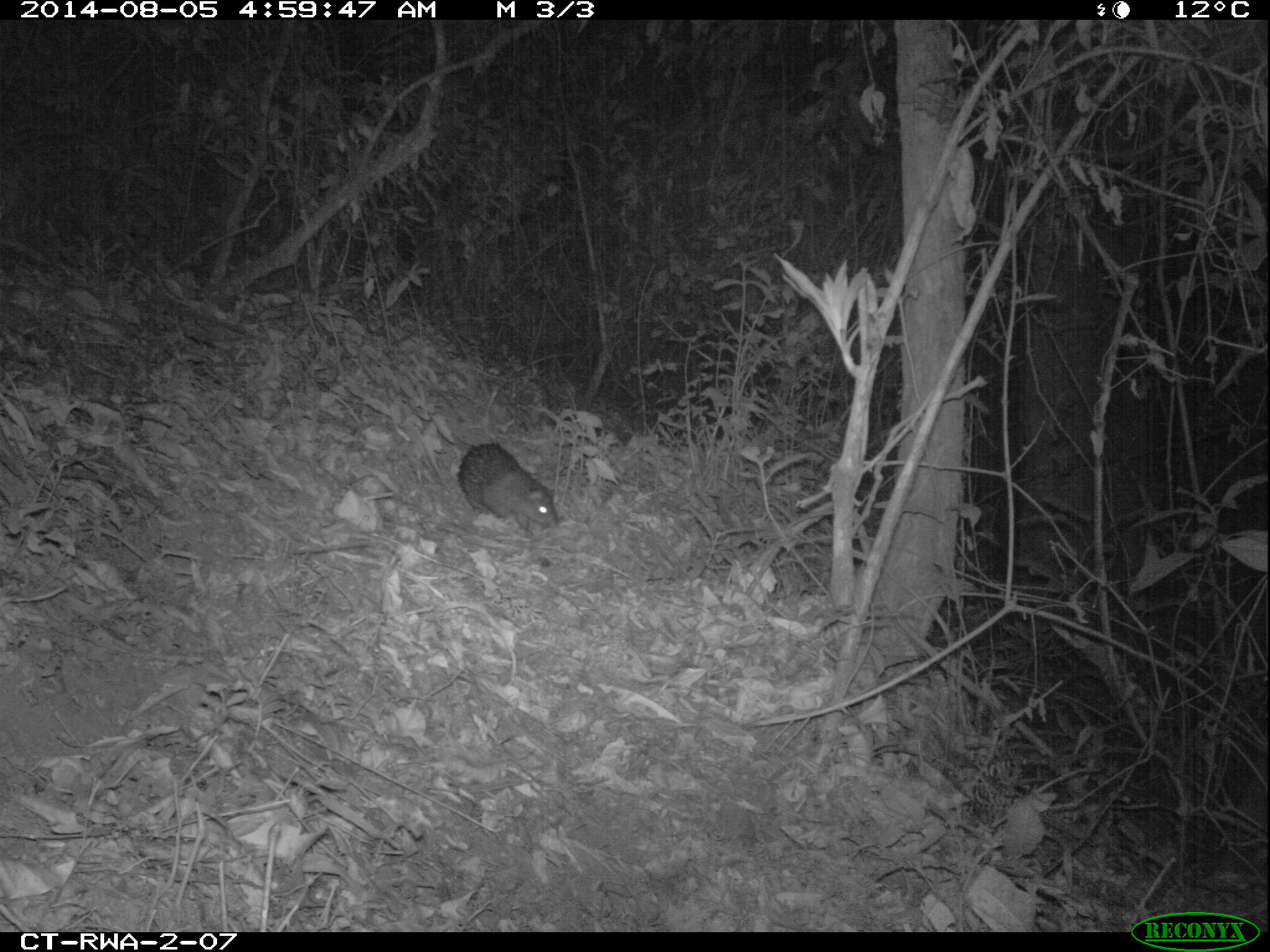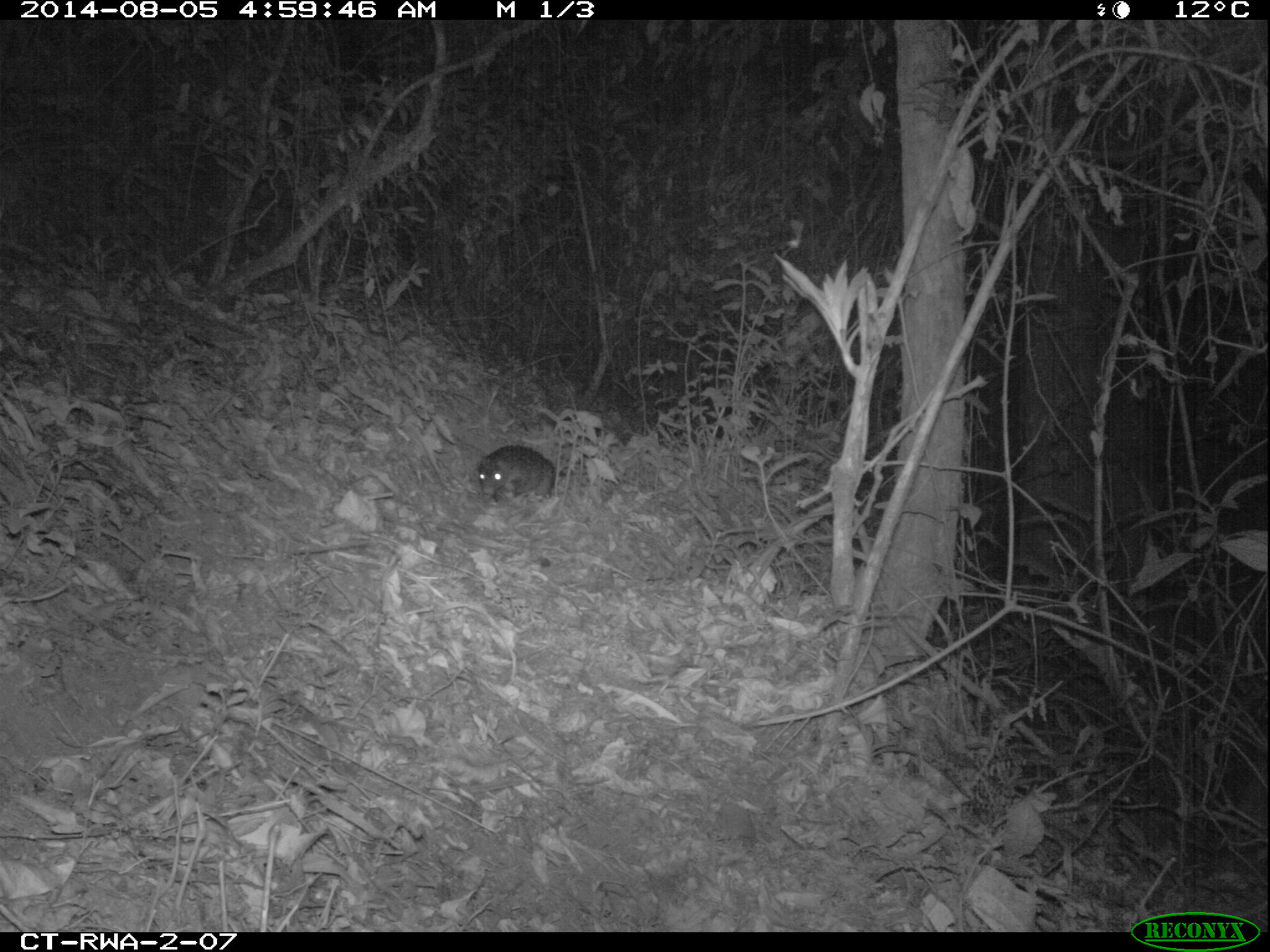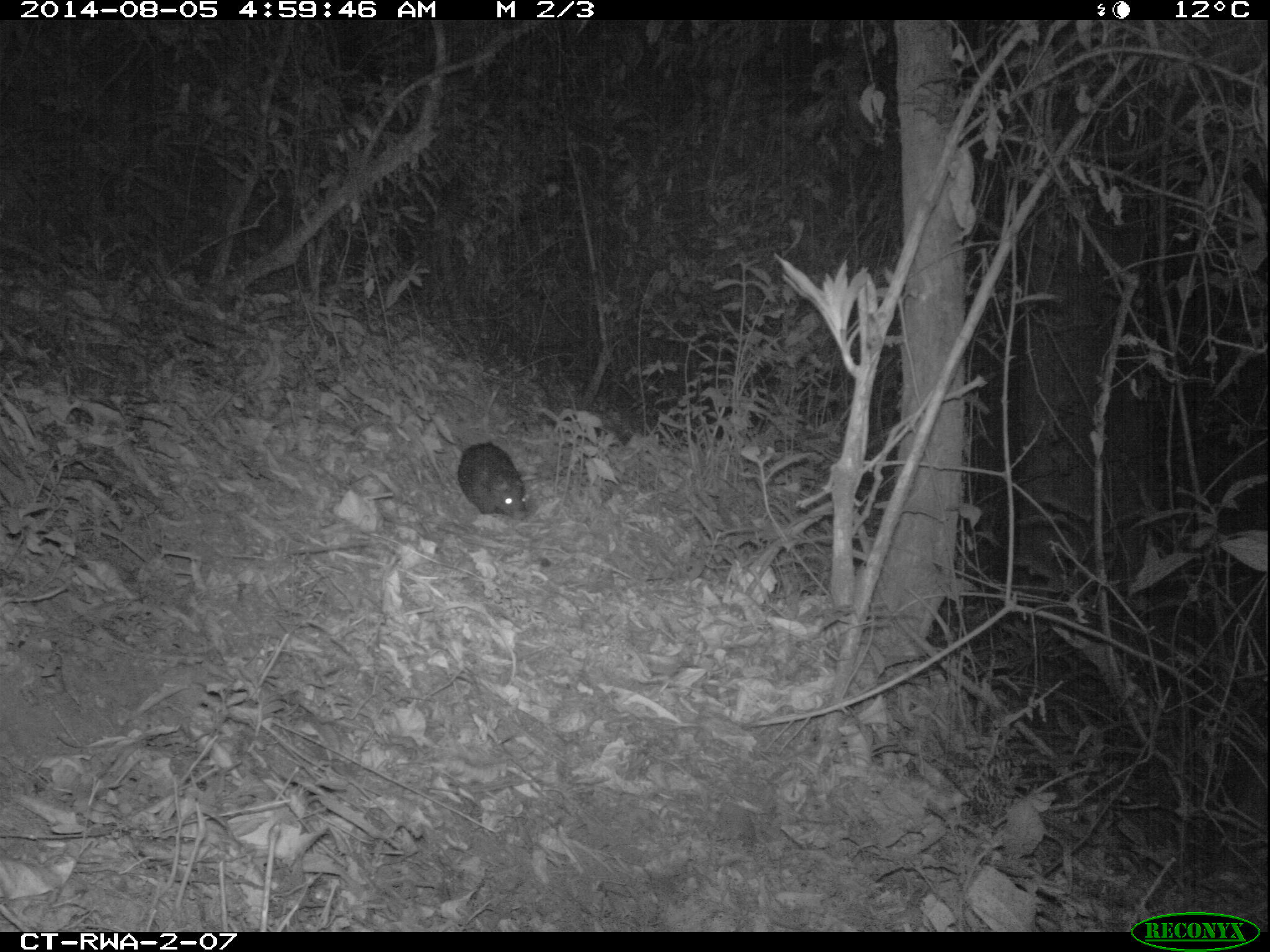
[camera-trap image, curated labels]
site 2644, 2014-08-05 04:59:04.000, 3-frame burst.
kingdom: Animalia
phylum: Chordata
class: Mammalia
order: Rodentia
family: Hystricidae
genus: Atherurus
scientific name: Atherurus africanus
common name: african brush-tailed porcupine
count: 1